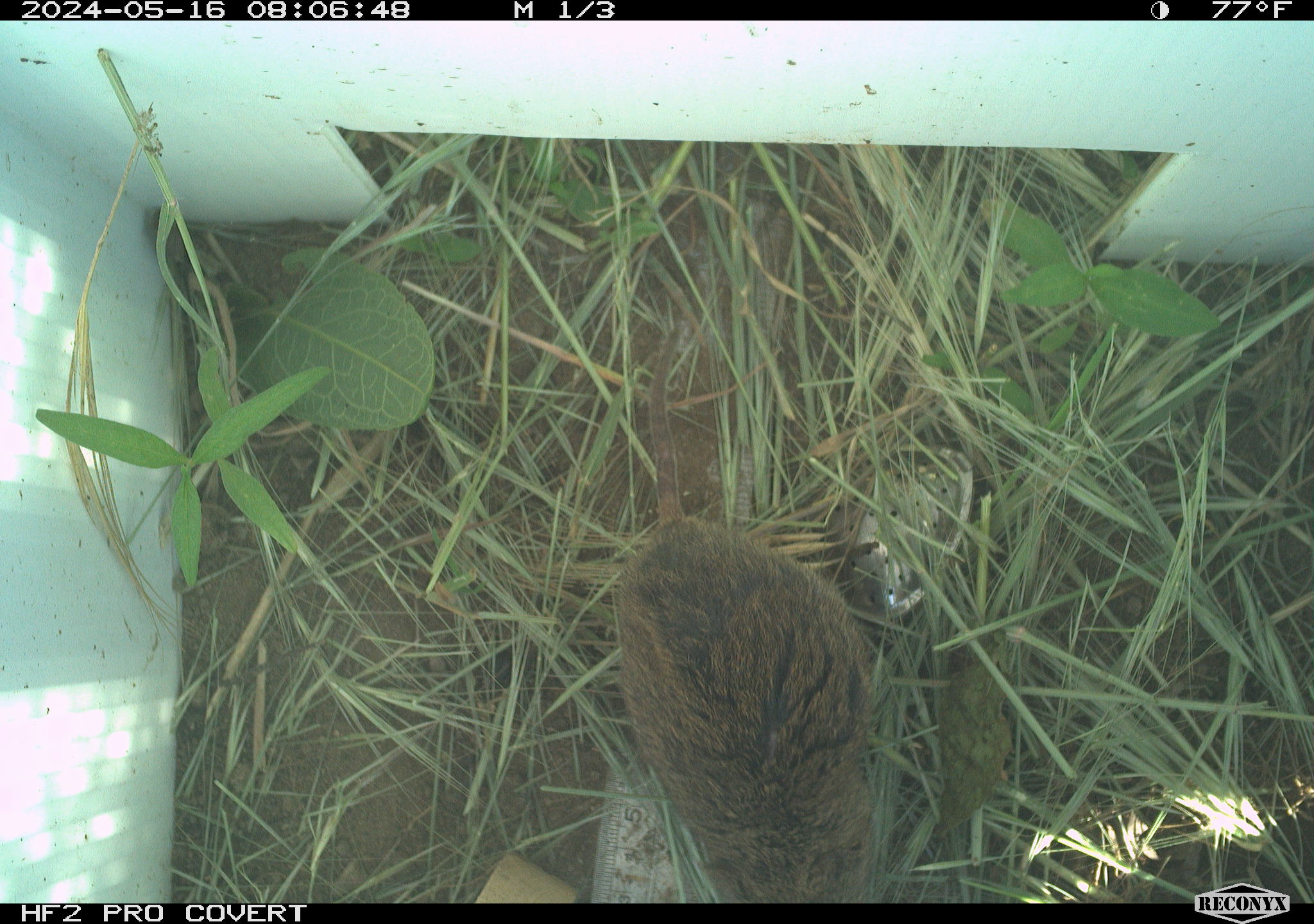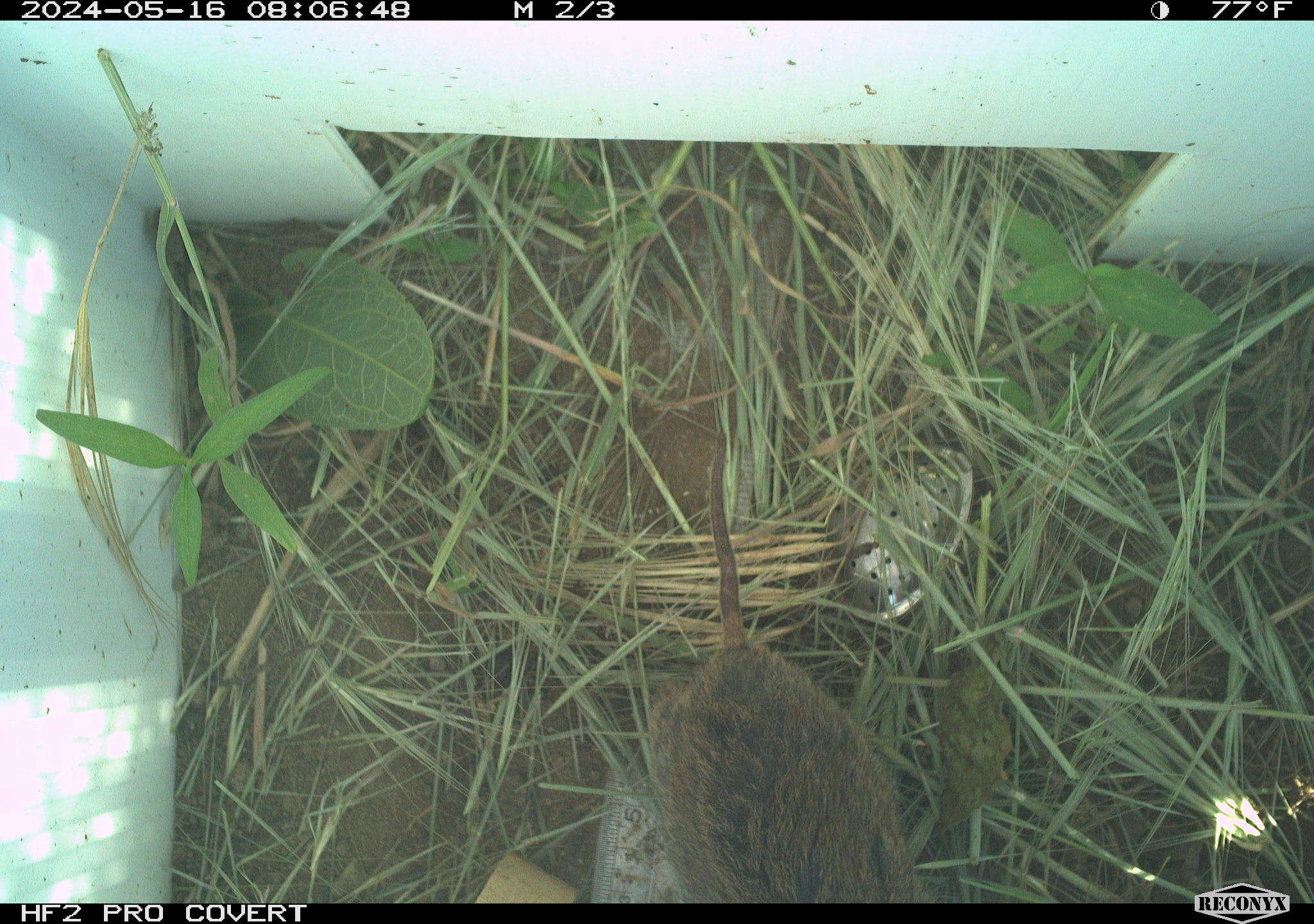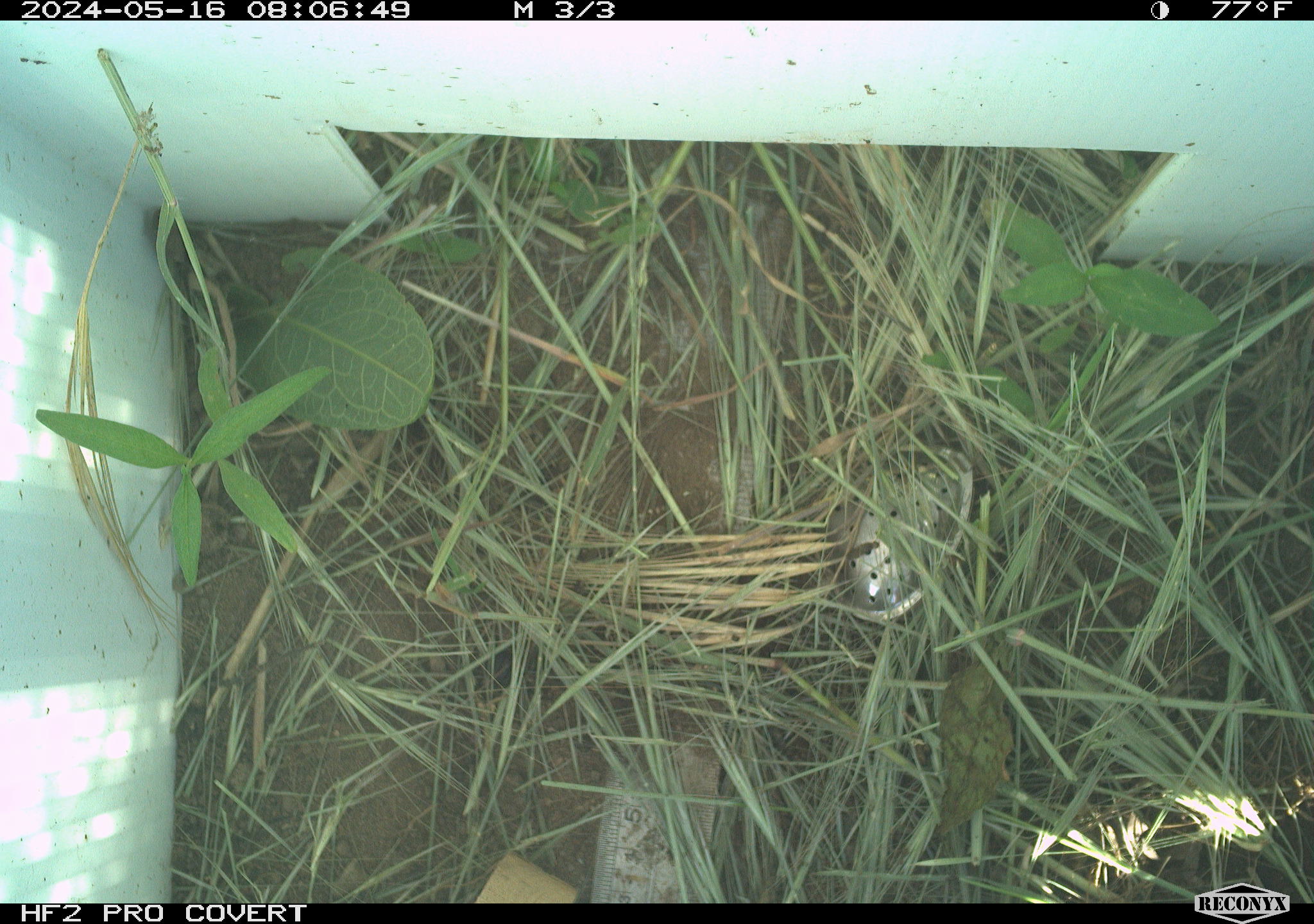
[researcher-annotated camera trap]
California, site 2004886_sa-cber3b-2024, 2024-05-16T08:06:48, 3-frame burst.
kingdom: Animalia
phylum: Chordata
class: Mammalia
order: Rodentia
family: Cricetidae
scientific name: Arvicolinae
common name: voles, lemmings, and muskrats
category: arvicolinae subfamily